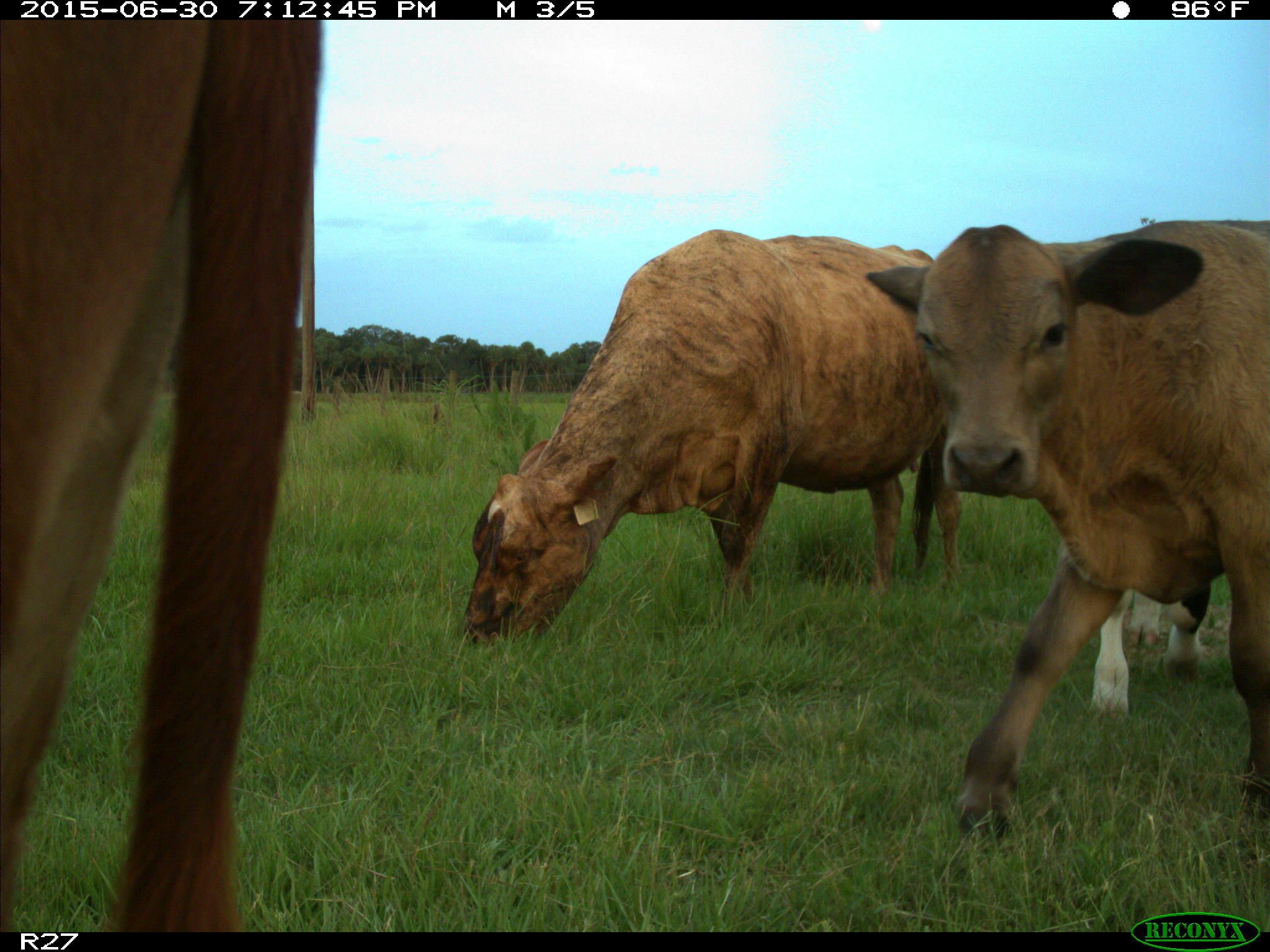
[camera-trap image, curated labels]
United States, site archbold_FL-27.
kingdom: Animalia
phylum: Chordata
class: Mammalia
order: Artiodactyla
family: Bovidae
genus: Bos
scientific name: Bos taurus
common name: domestic cow